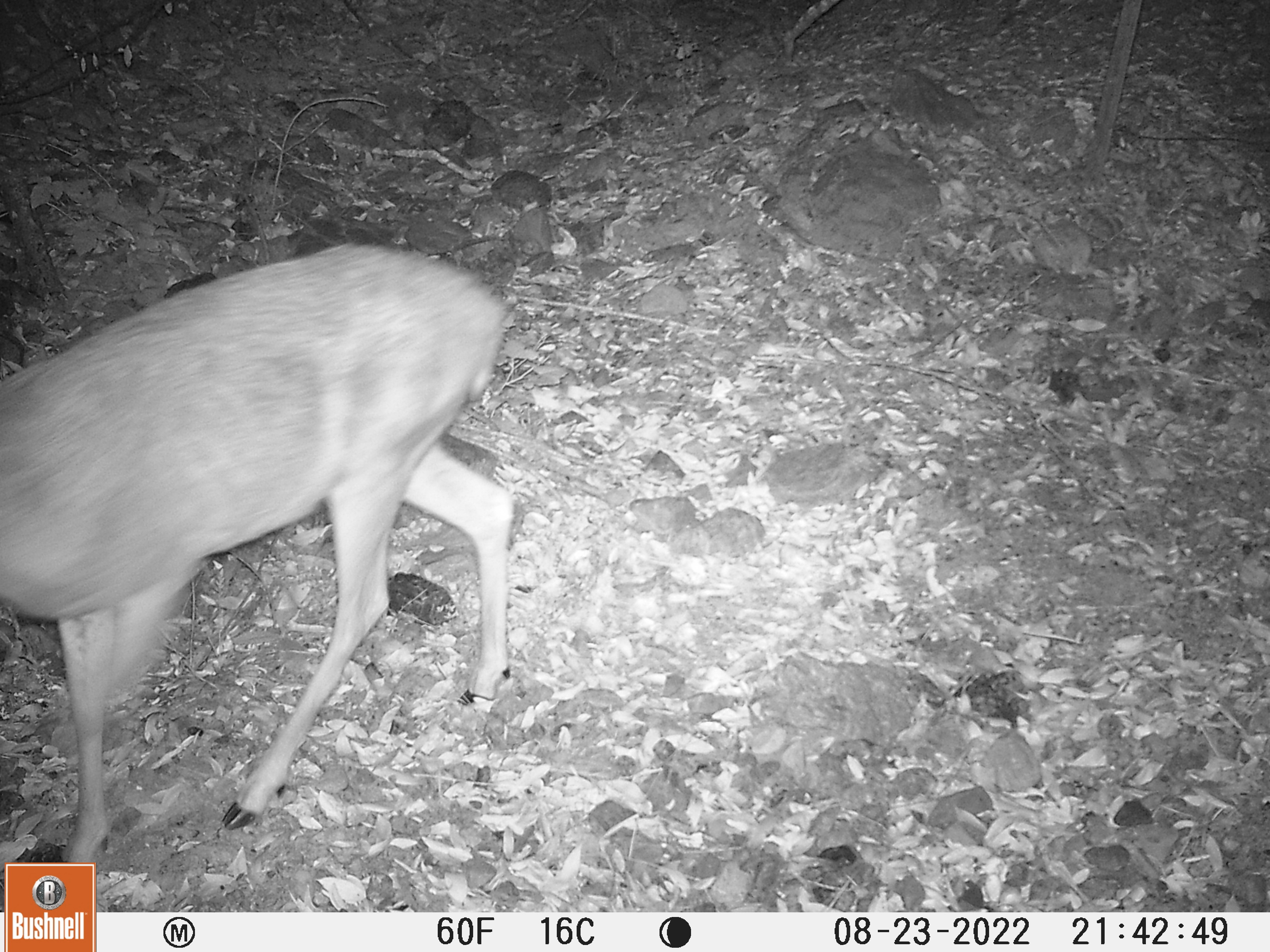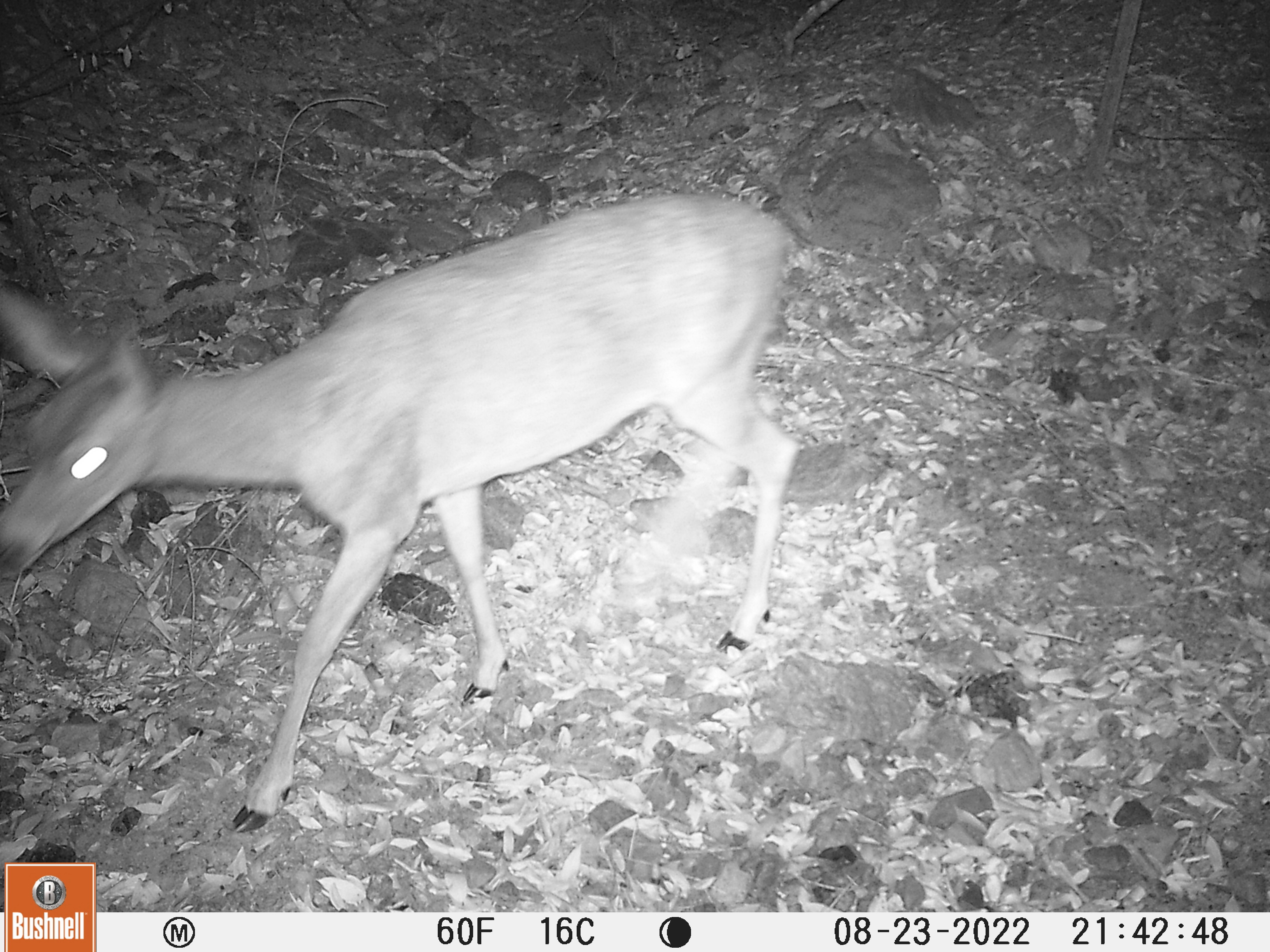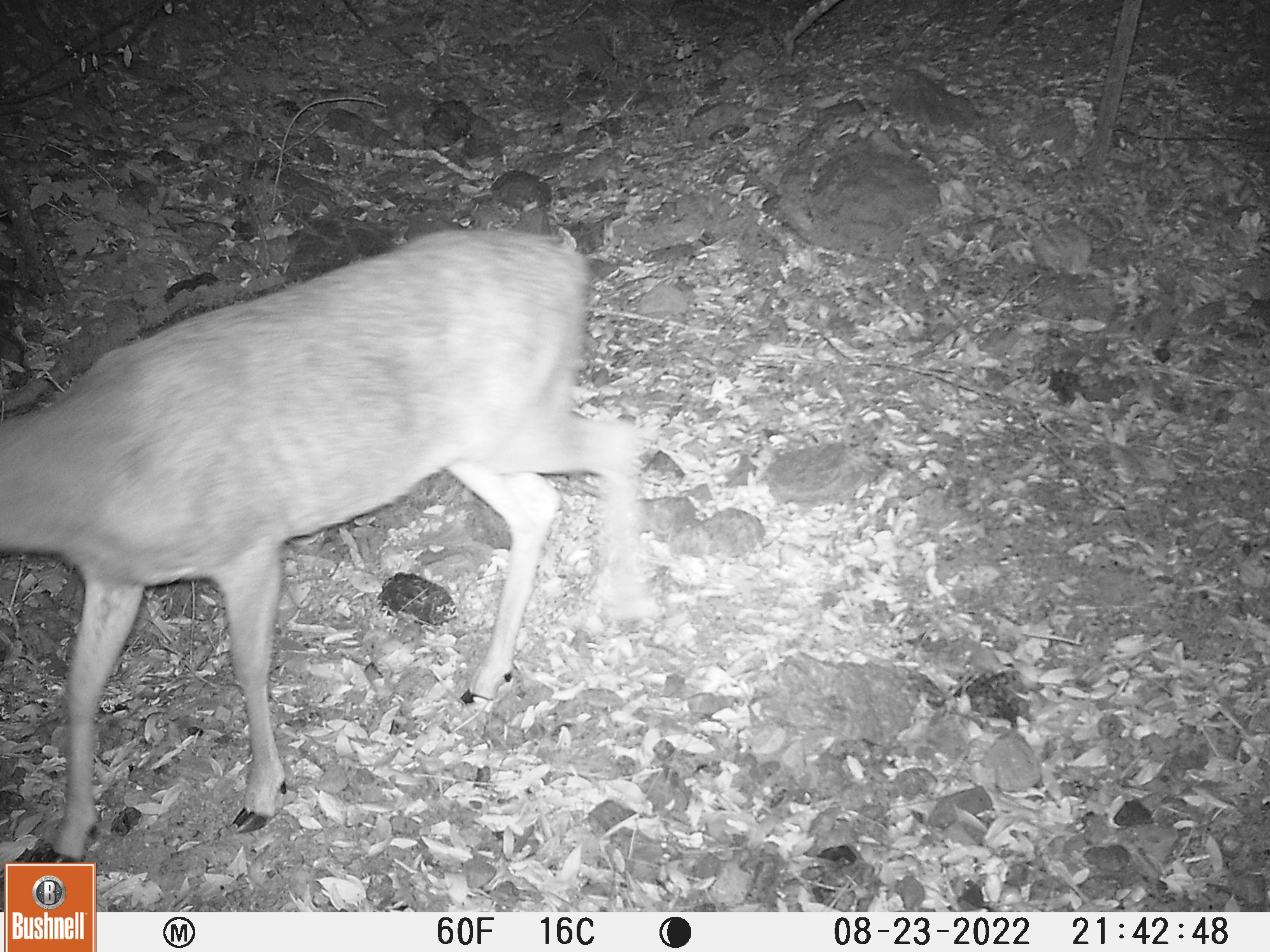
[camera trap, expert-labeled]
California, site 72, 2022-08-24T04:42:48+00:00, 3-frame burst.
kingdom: Animalia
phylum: Chordata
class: Mammalia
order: Artiodactyla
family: Cervidae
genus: Odocoileus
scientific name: Odocoileus hemionus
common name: mule deer